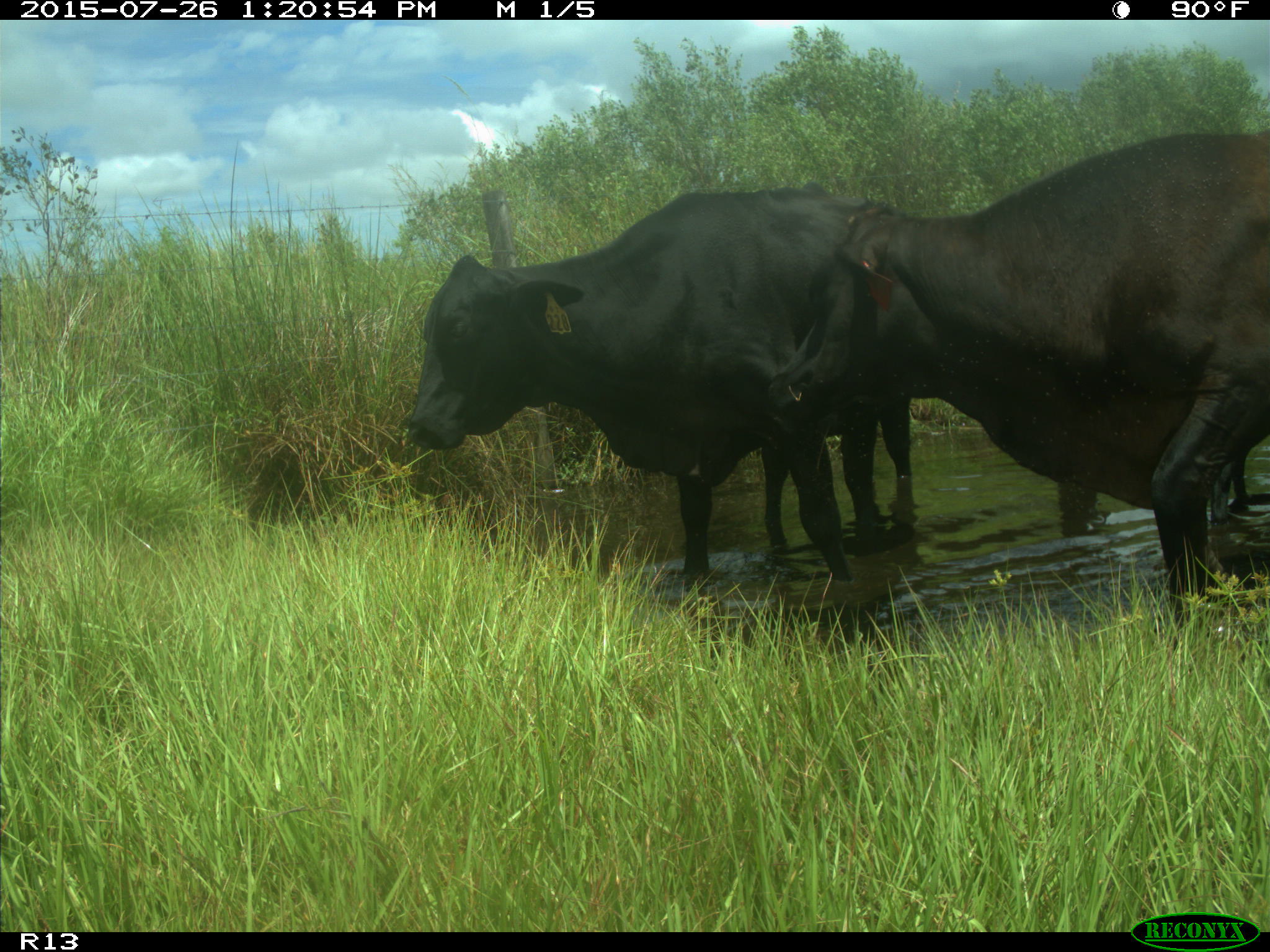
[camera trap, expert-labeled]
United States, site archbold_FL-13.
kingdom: Animalia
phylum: Chordata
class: Mammalia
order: Artiodactyla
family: Bovidae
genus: Bos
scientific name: Bos taurus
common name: domestic cow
Bos taurus (domestic cow).